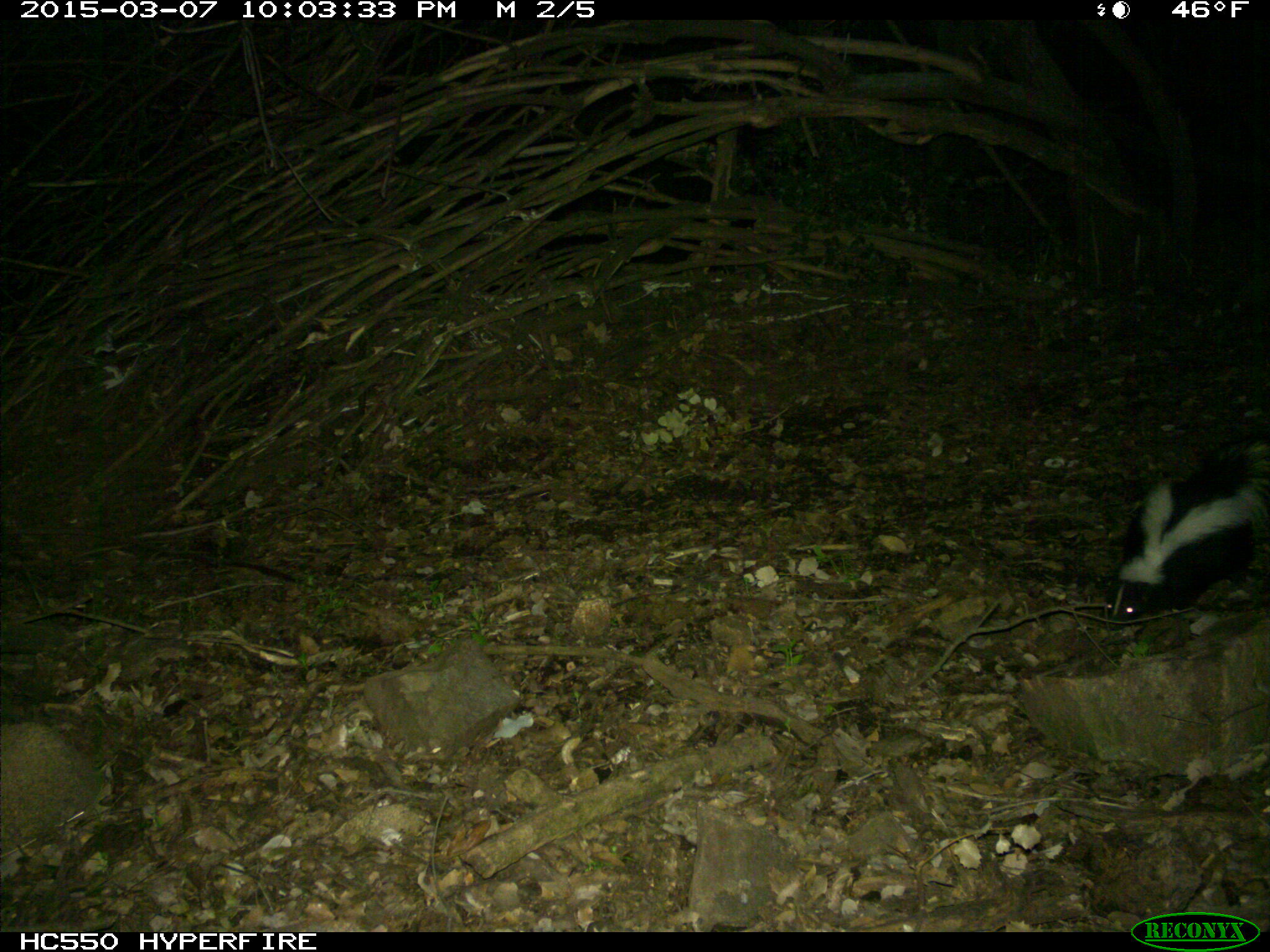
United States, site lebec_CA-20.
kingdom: Animalia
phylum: Chordata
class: Mammalia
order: Carnivora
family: Mephitidae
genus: Mephitis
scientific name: Mephitis mephitis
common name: striped skunk